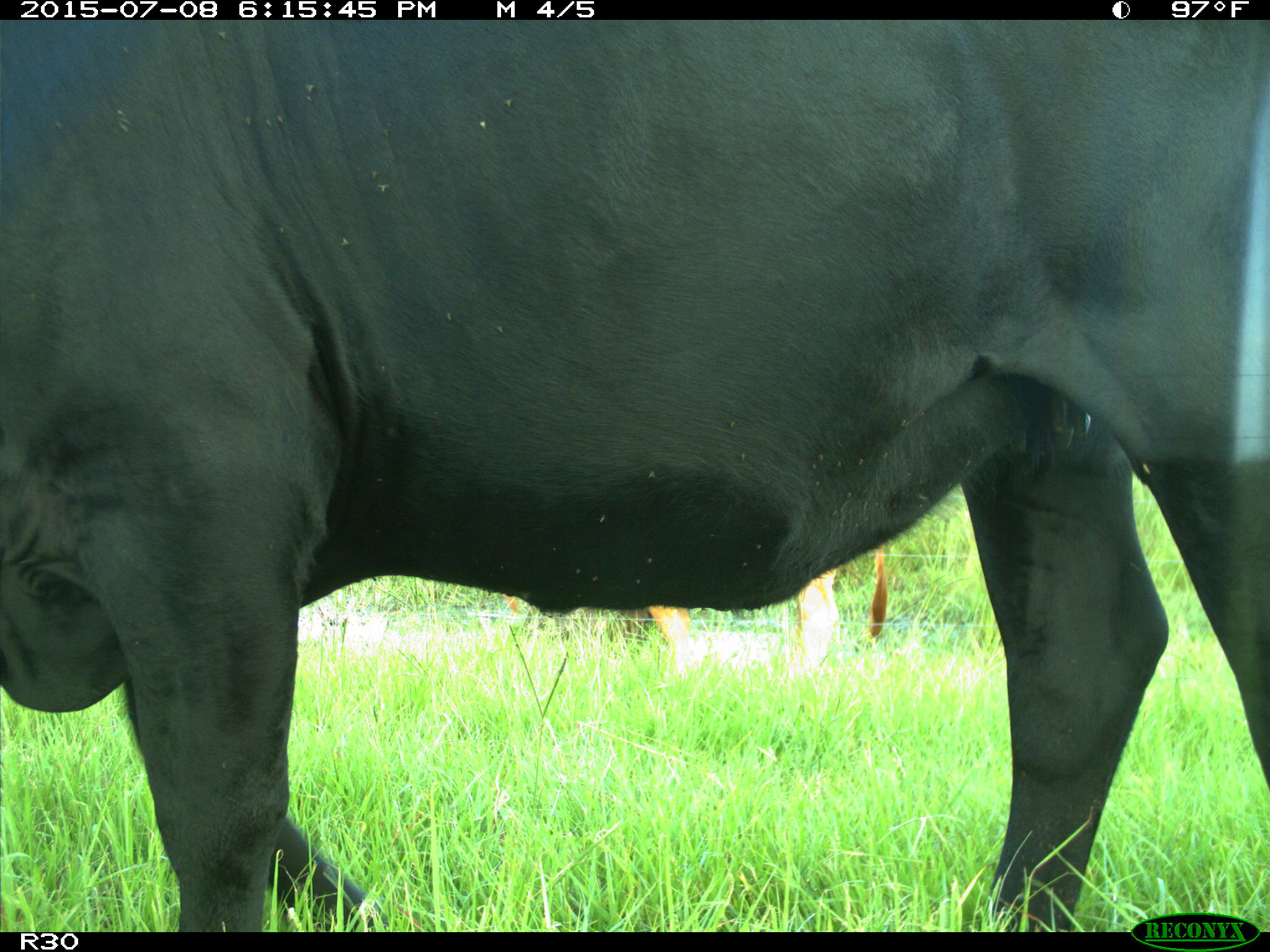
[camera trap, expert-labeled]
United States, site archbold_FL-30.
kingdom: Animalia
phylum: Chordata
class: Mammalia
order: Artiodactyla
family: Bovidae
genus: Bos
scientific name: Bos taurus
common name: domestic cow